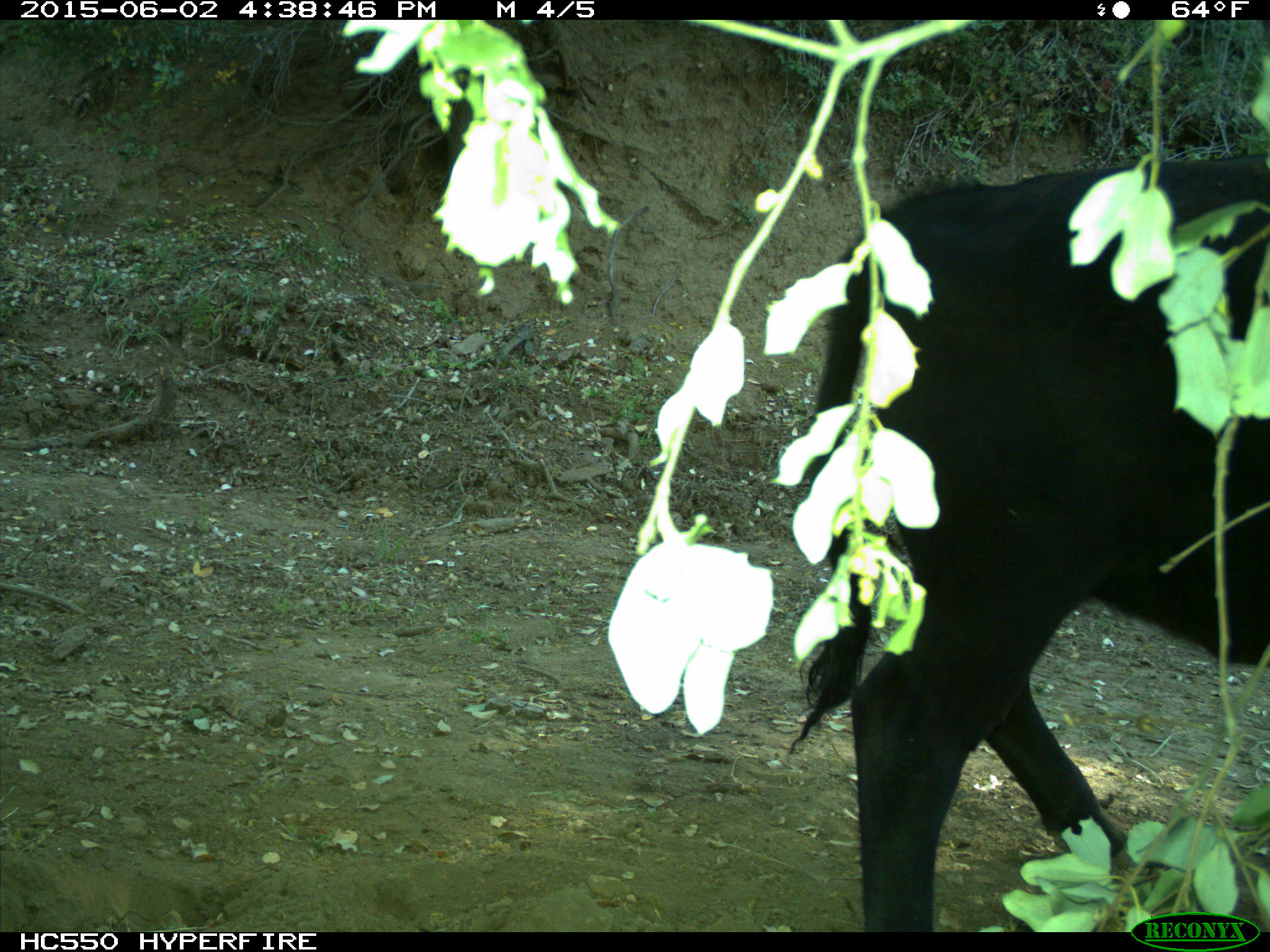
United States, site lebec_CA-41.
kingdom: Animalia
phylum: Chordata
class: Mammalia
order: Artiodactyla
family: Bovidae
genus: Bos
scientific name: Bos taurus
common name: domestic cow